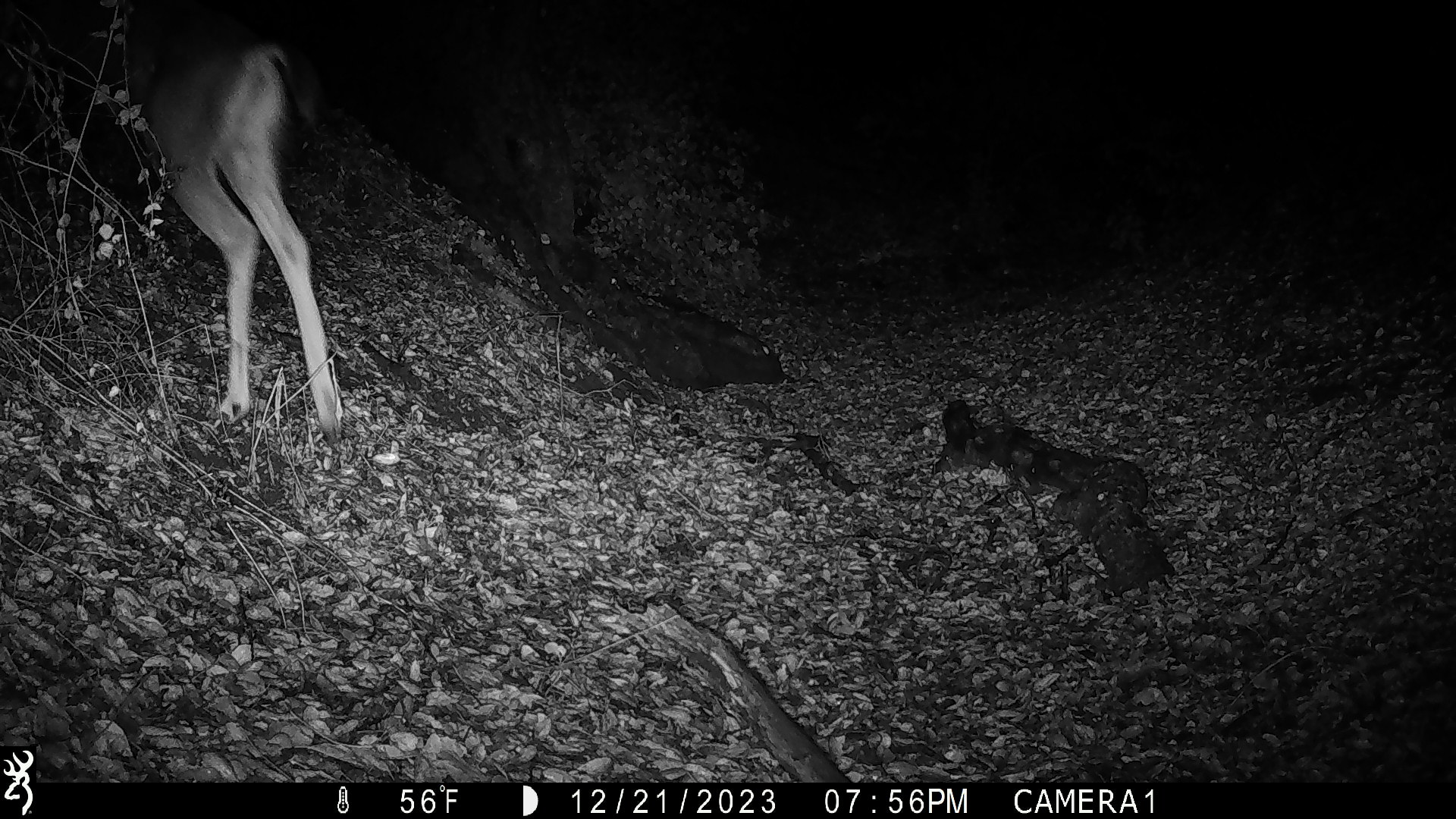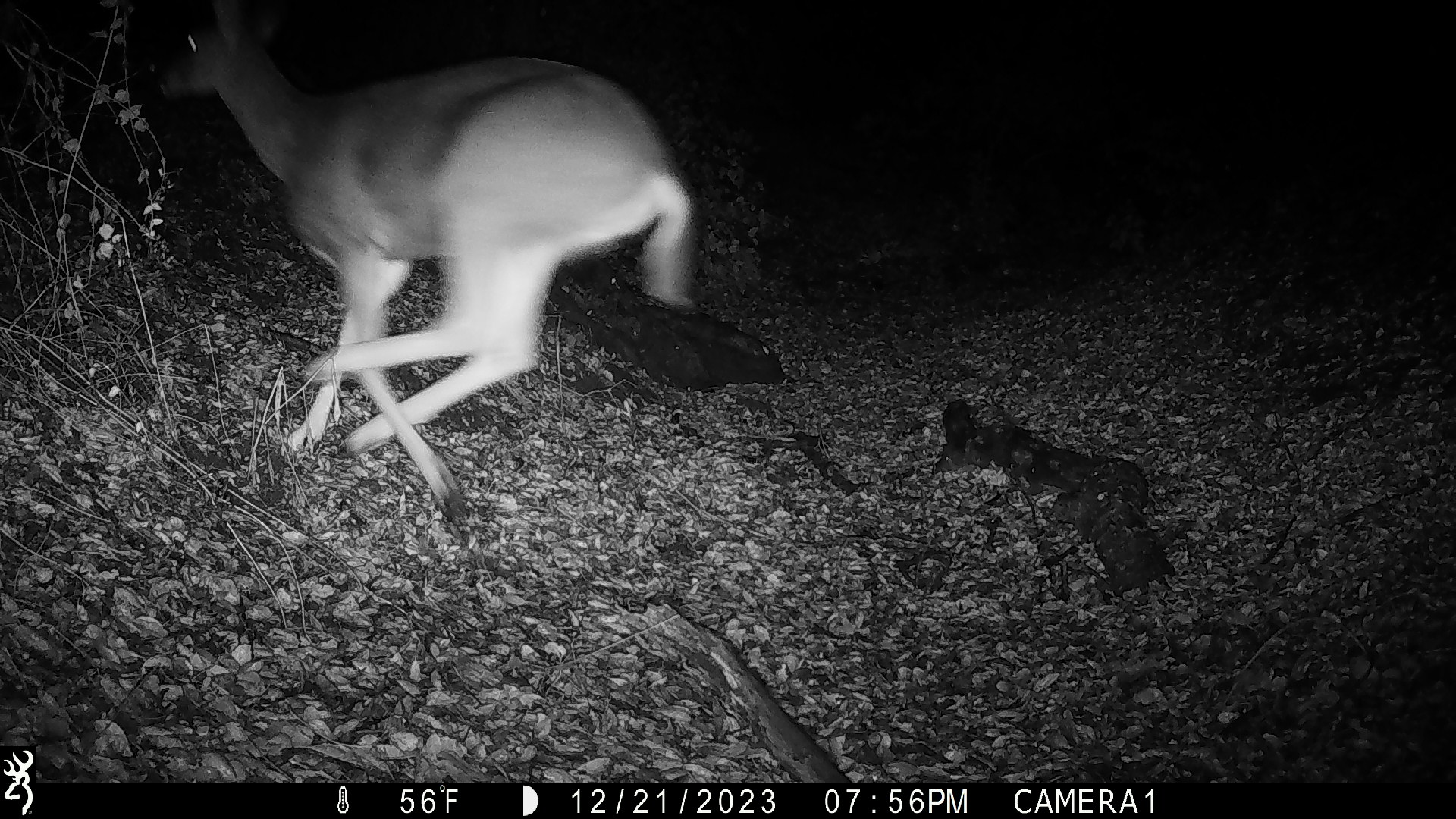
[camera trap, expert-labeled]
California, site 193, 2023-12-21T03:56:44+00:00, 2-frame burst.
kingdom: Animalia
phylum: Chordata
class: Mammalia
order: Artiodactyla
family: Cervidae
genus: Odocoileus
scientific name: Odocoileus hemionus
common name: mule deer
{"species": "mule deer (Odocoileus hemionus)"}